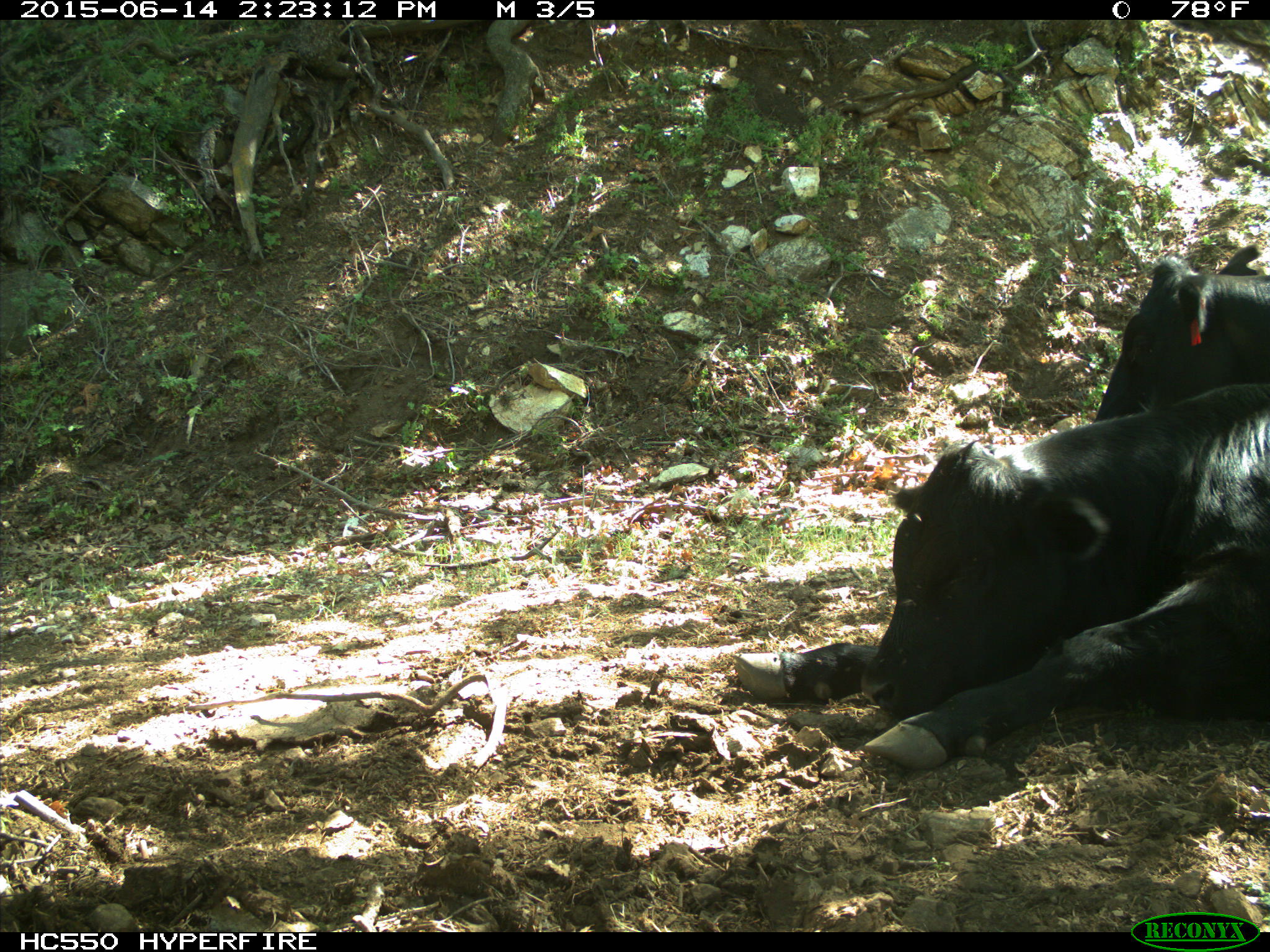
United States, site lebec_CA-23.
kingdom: Animalia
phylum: Chordata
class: Mammalia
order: Artiodactyla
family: Bovidae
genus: Bos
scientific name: Bos taurus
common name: domestic cow